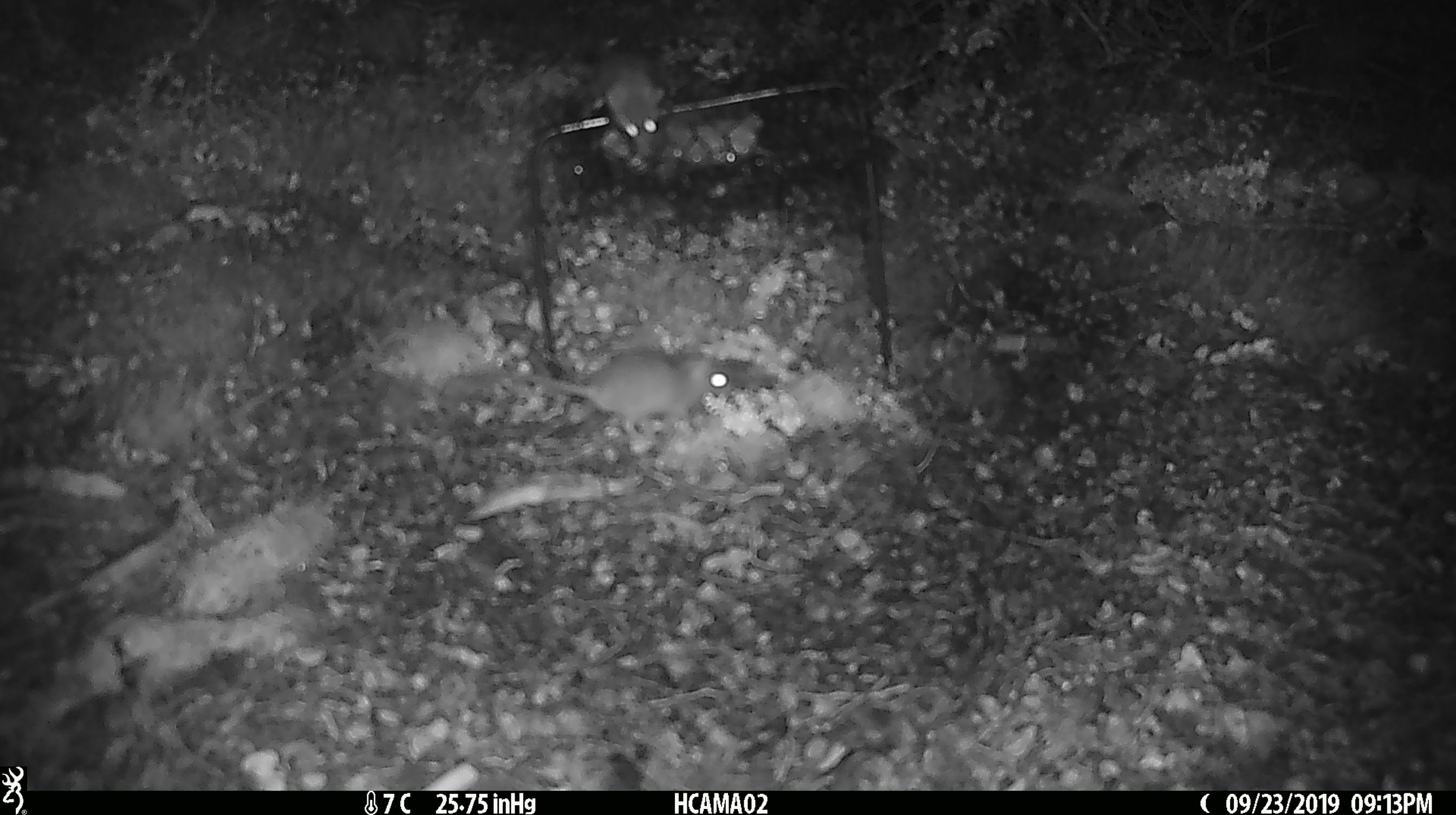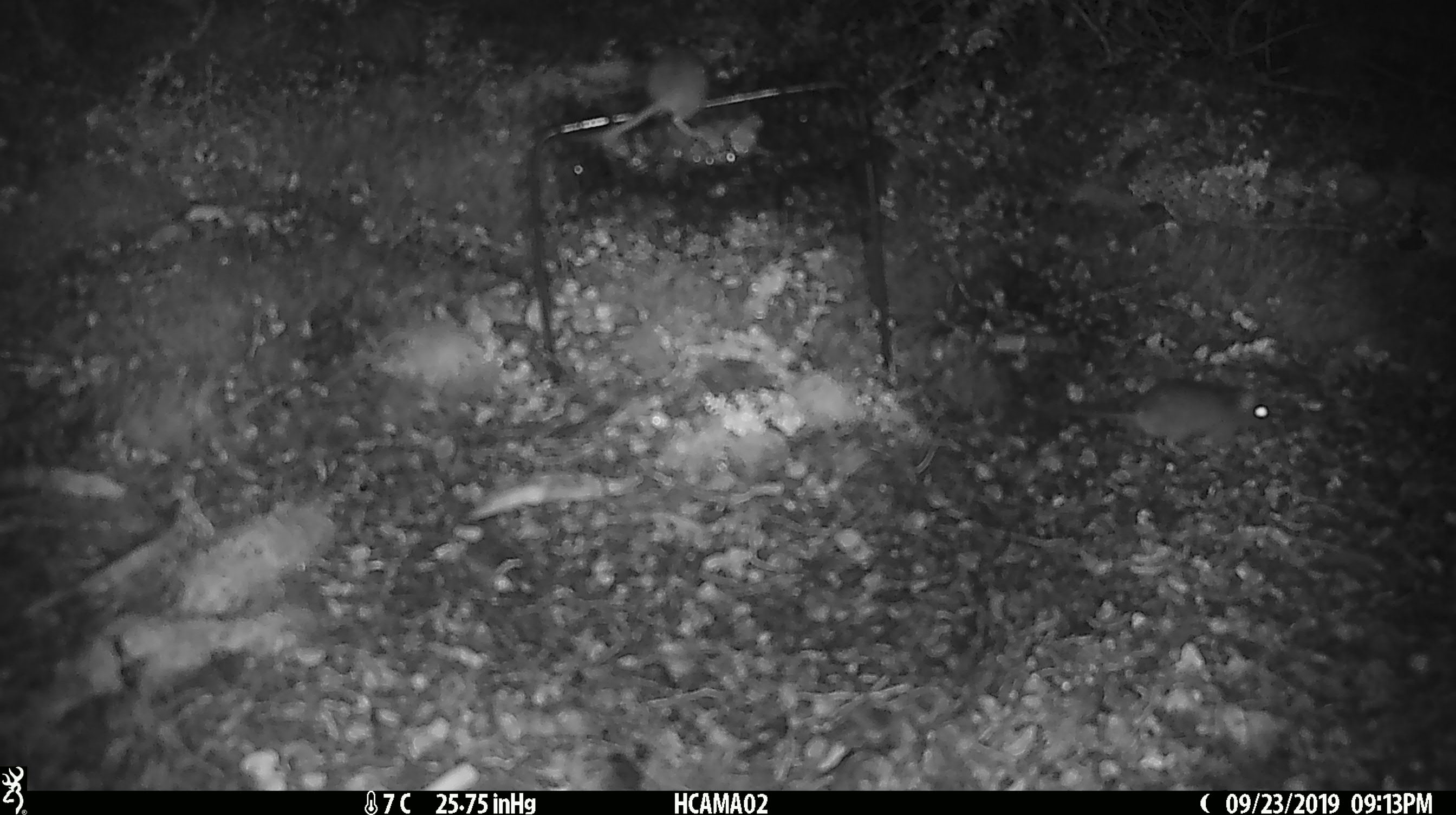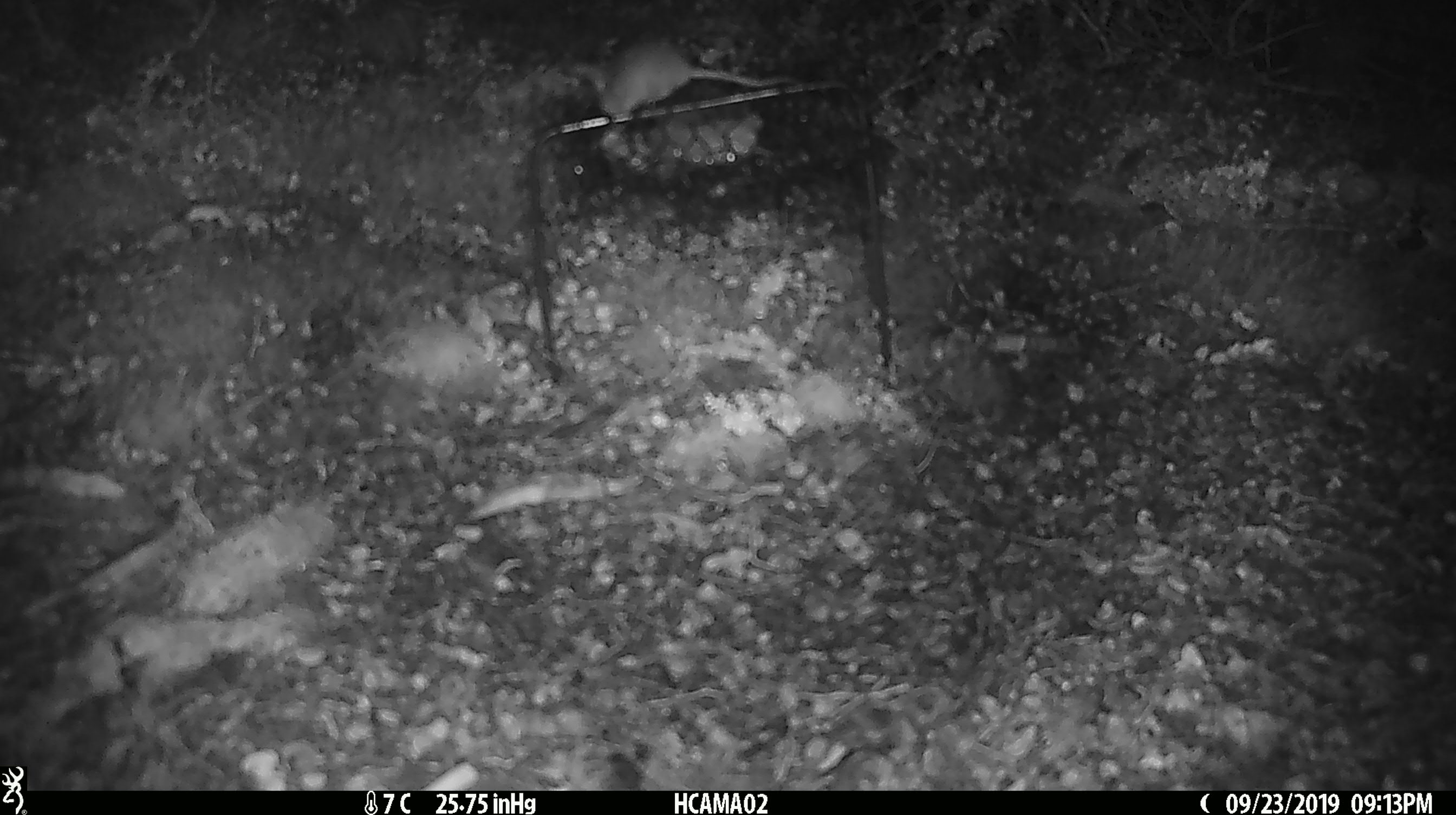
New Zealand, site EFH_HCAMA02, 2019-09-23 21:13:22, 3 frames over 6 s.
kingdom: Animalia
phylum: Chordata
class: Mammalia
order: Rodentia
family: Muridae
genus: Rattus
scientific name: Rattus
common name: rat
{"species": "rat (Rattus)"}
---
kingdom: Animalia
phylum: Chordata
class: Mammalia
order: Rodentia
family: Muridae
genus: Mus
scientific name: Mus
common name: mouse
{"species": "mouse (Mus)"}